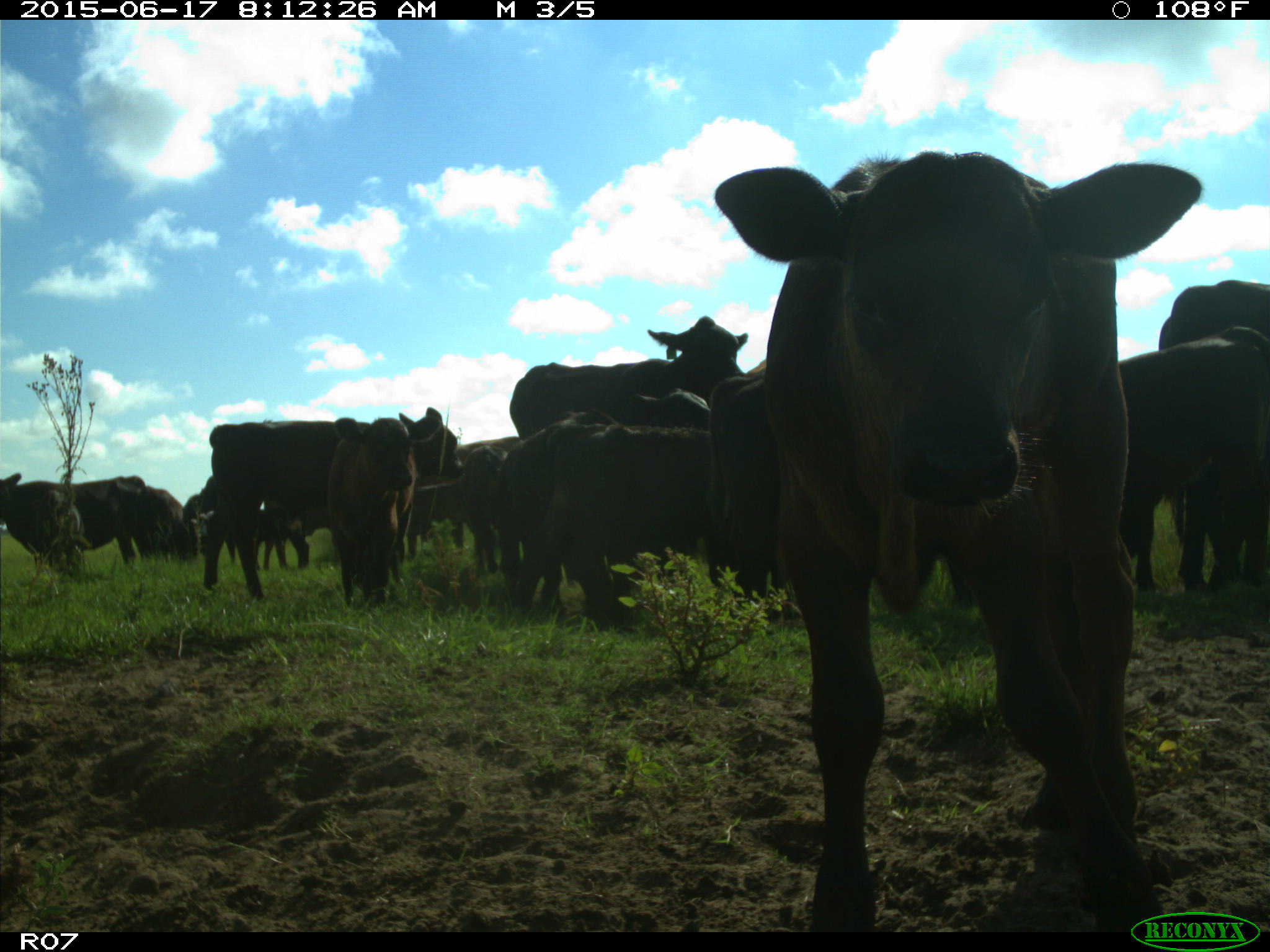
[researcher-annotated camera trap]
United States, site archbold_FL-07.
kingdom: Animalia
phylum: Chordata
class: Mammalia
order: Artiodactyla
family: Bovidae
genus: Bos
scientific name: Bos taurus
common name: domestic cow